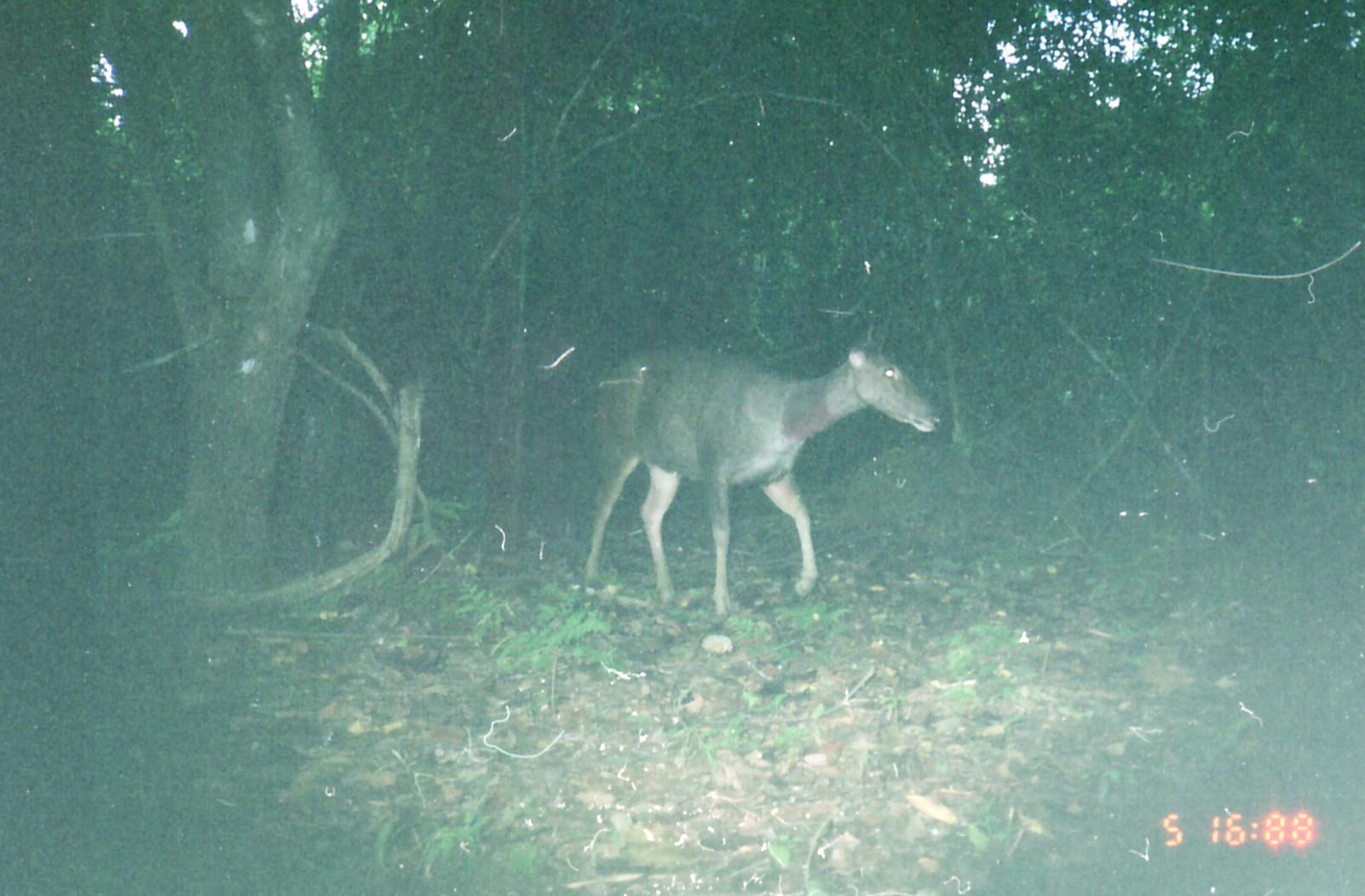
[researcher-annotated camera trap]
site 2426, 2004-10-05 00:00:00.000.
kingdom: Animalia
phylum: Chordata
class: Mammalia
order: Artiodactyla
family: Cervidae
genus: Rusa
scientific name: Rusa unicolor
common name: sambar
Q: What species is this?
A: Rusa unicolor (sambar).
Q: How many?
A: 1.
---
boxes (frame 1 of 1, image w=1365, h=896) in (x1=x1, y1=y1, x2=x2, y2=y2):
rusa unicolor: (x1=584, y1=343, x2=941, y2=618)